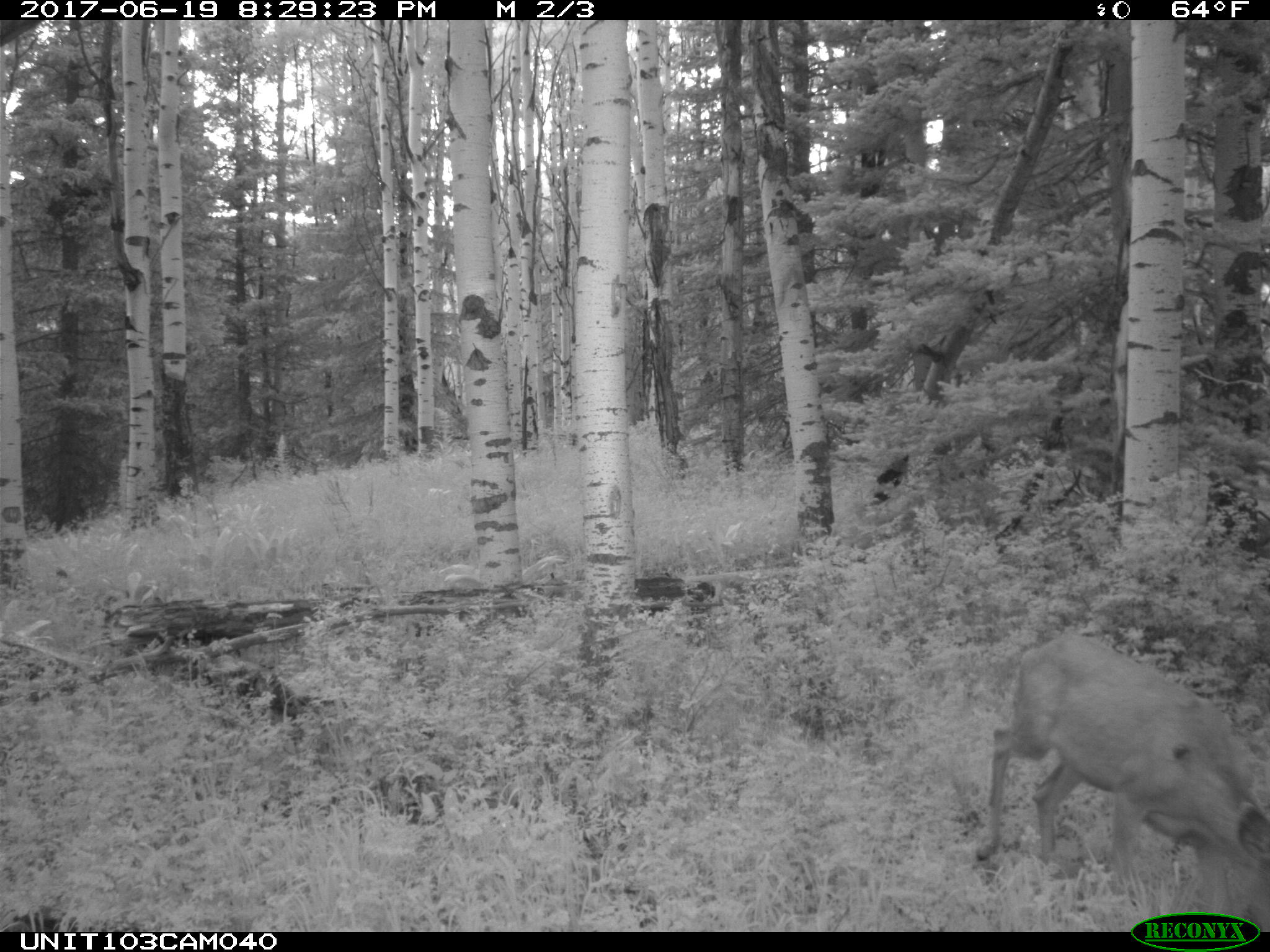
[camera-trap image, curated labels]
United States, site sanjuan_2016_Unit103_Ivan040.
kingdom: Animalia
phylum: Chordata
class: Mammalia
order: Artiodactyla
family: Cervidae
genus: Odocoileus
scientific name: Odocoileus hemionus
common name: mule deer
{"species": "Odocoileus hemionus (mule deer)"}